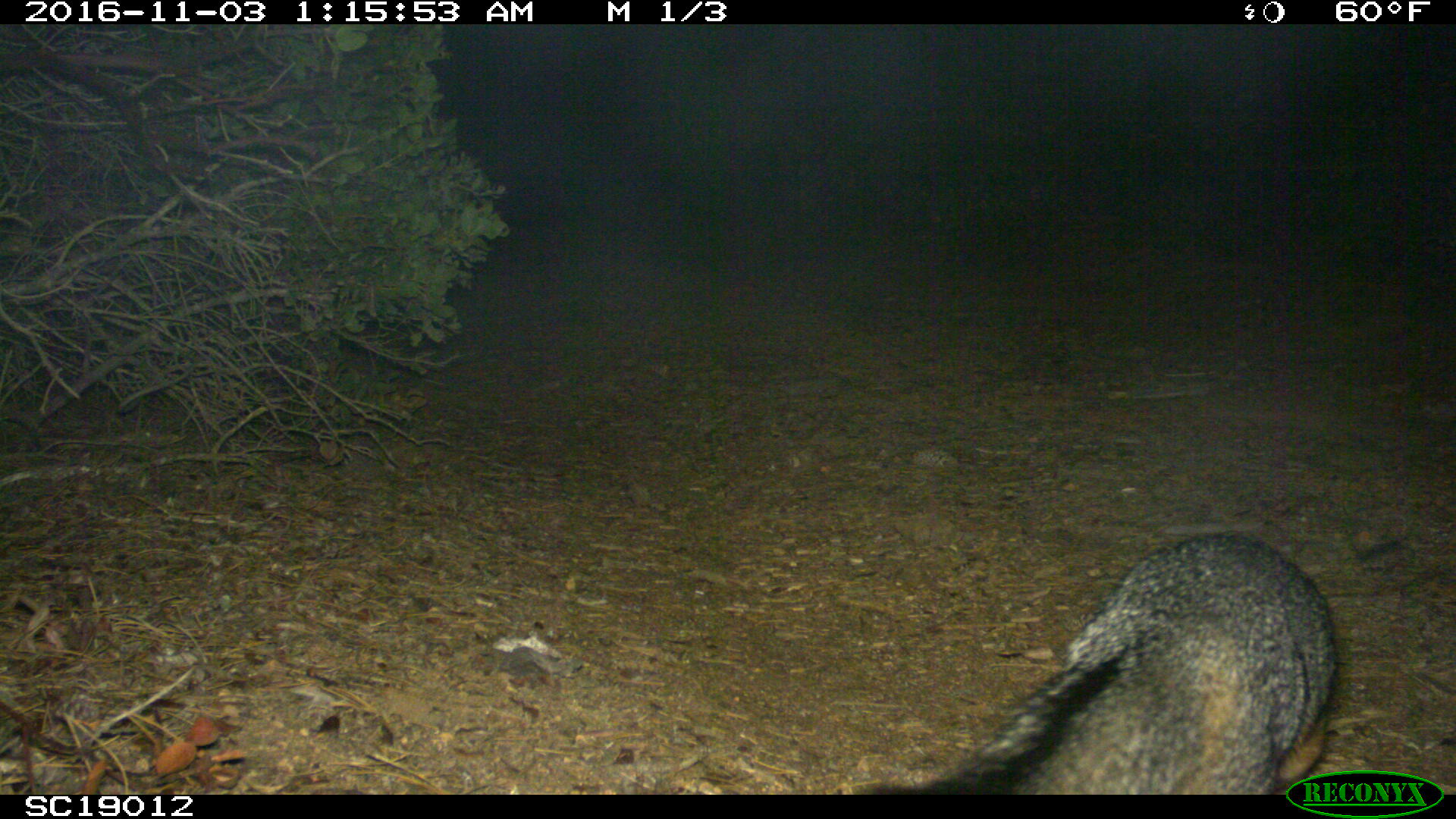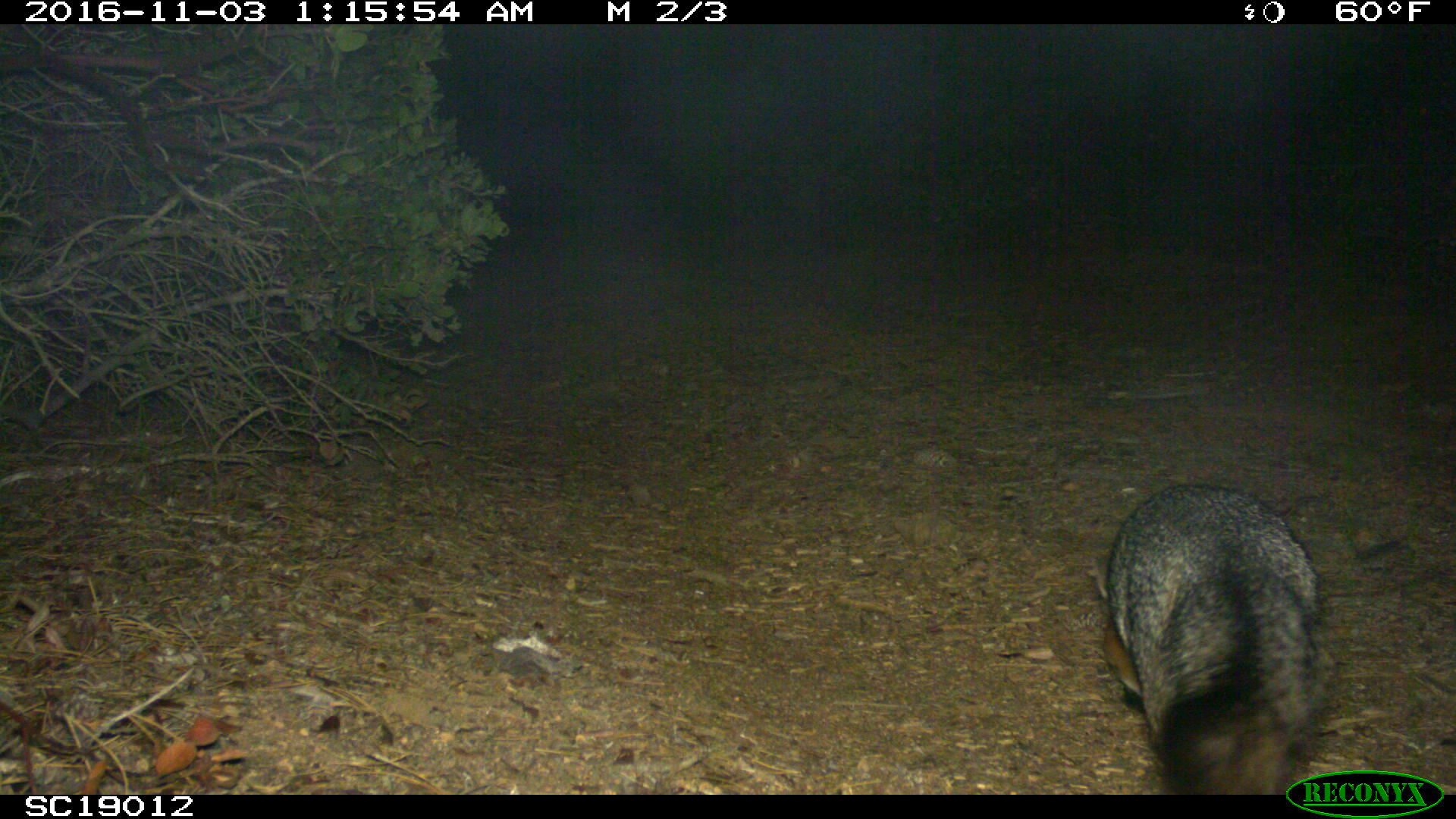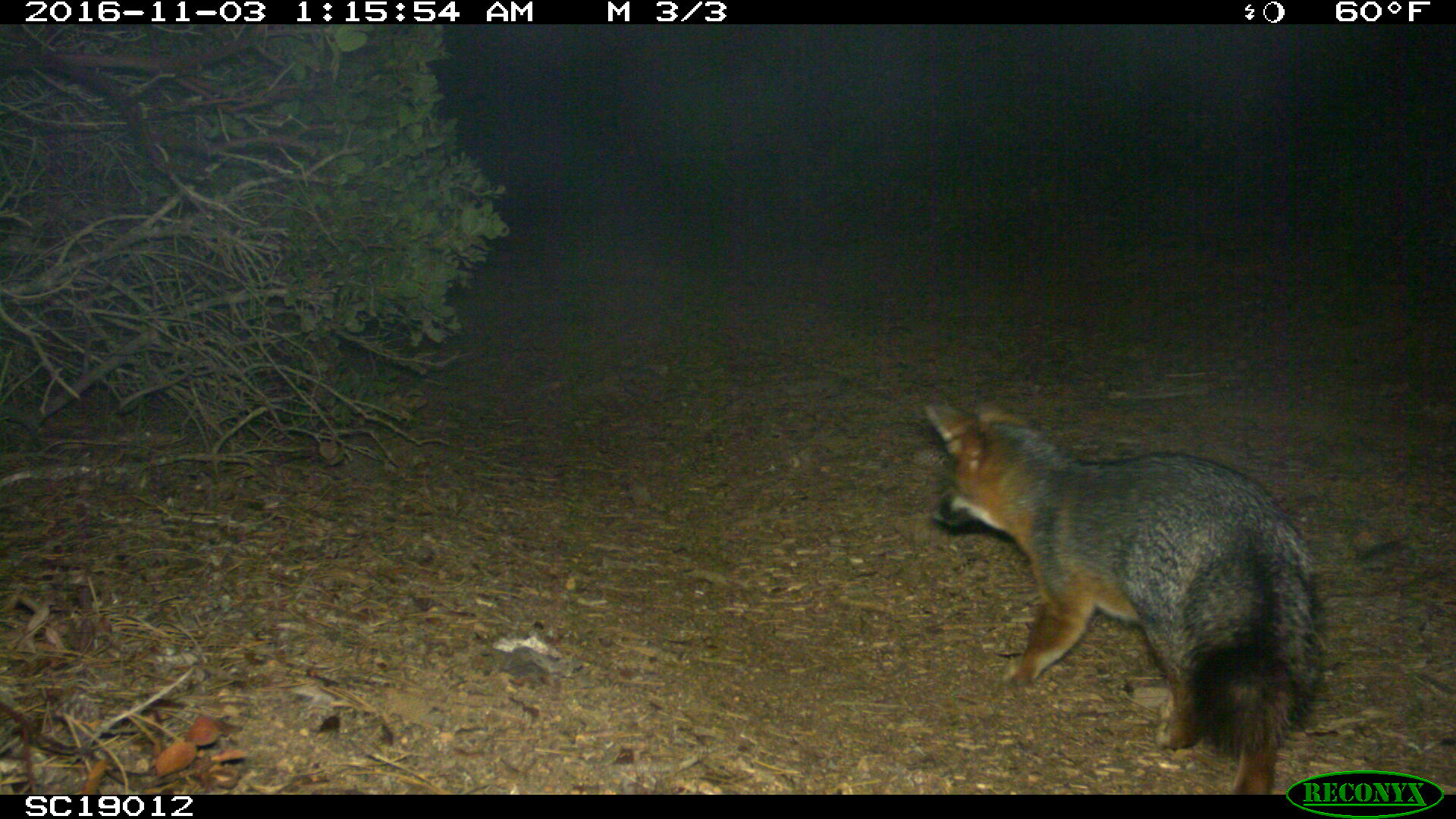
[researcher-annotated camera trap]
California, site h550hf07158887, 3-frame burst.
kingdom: Animalia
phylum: Chordata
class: Mammalia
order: Carnivora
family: Canidae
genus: Urocyon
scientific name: Urocyon littoralis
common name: island fox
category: fox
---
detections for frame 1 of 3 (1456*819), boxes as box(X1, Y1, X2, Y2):
fox: box(873, 531, 1338, 795)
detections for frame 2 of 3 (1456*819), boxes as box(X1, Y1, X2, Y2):
fox: box(1091, 480, 1341, 790)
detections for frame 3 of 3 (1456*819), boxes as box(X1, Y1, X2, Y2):
fox: box(913, 395, 1323, 794)